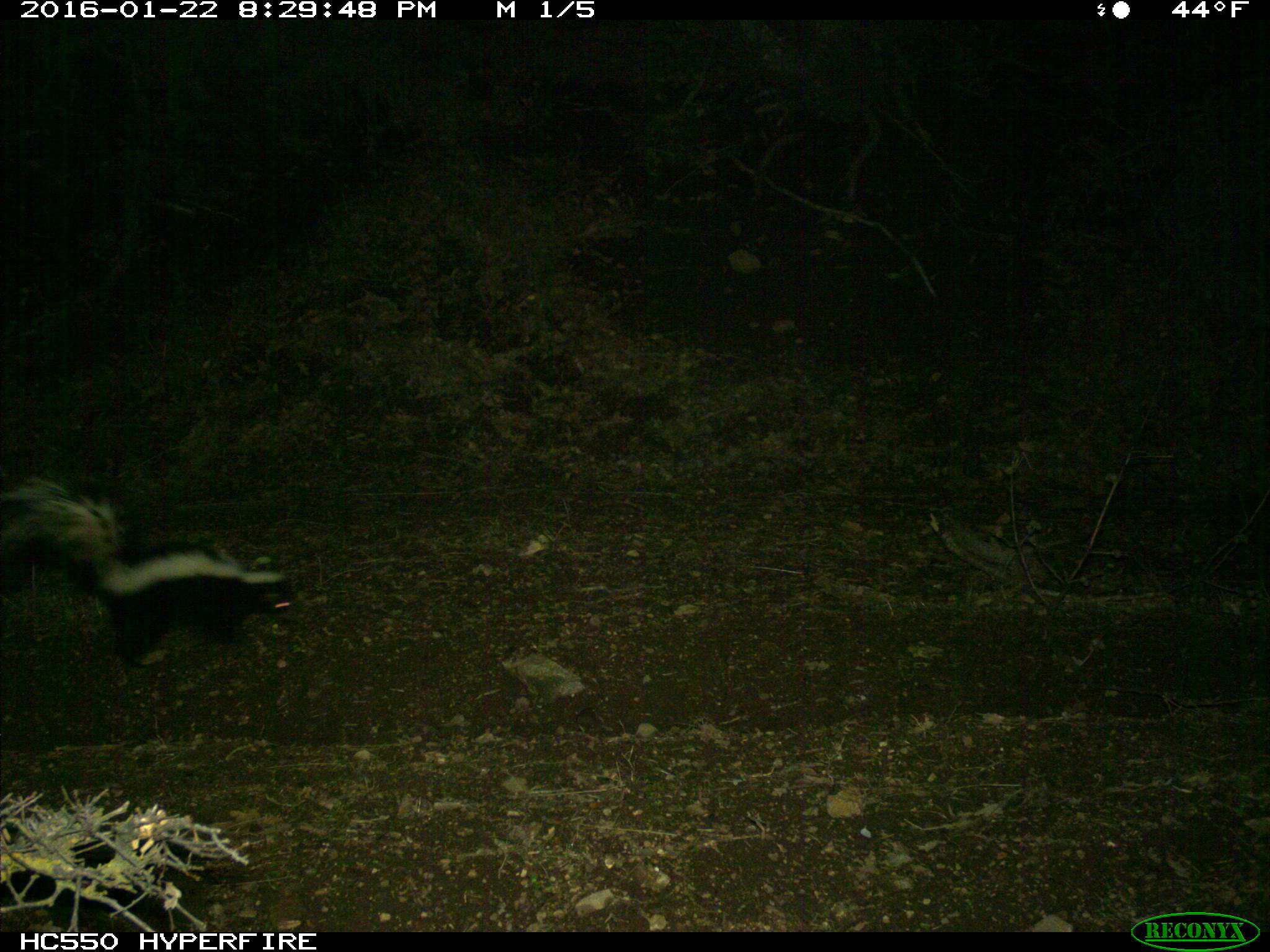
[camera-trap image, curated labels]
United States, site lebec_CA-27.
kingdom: Animalia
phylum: Chordata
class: Mammalia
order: Carnivora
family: Mephitidae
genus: Mephitis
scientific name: Mephitis mephitis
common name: striped skunk